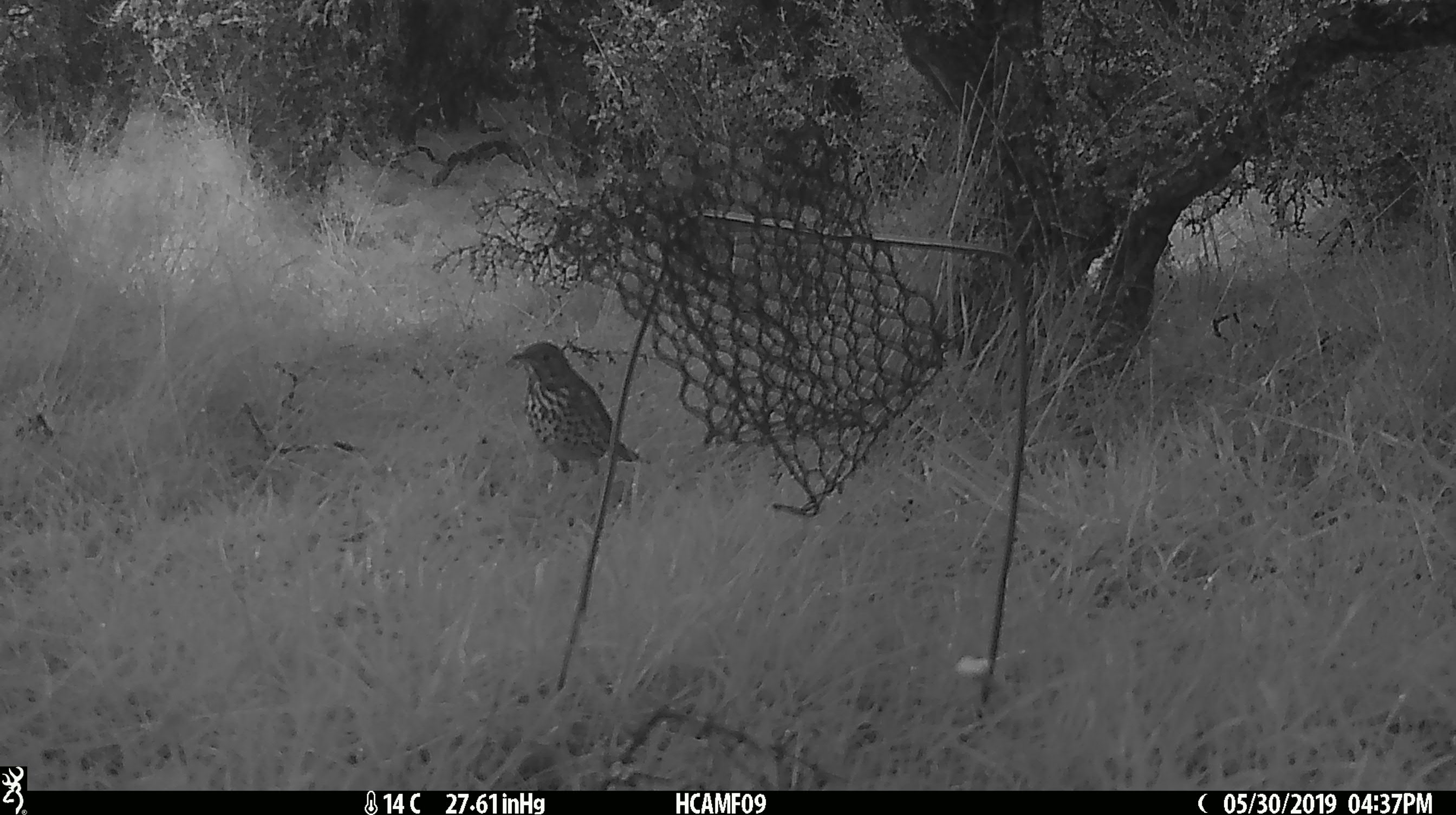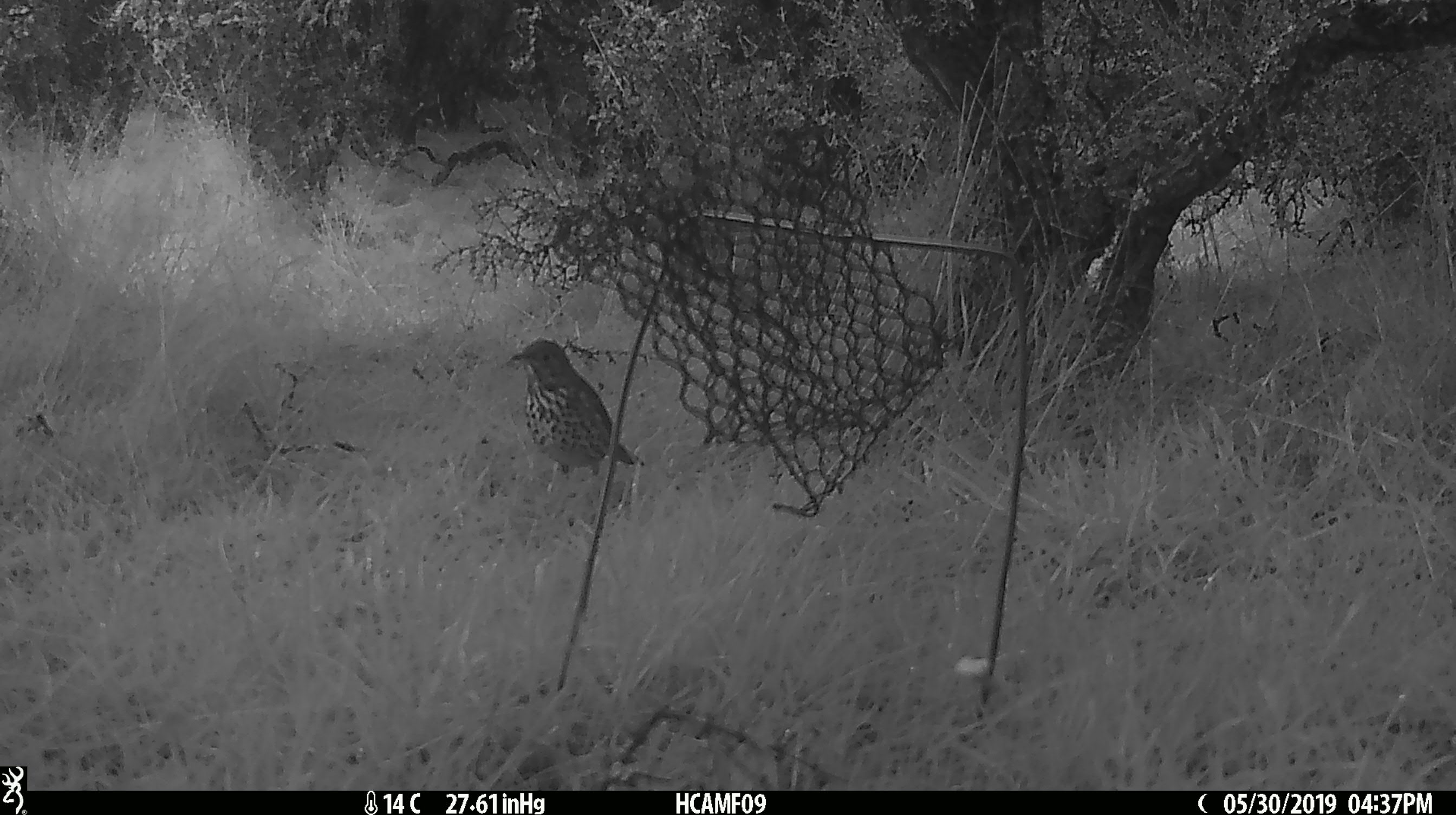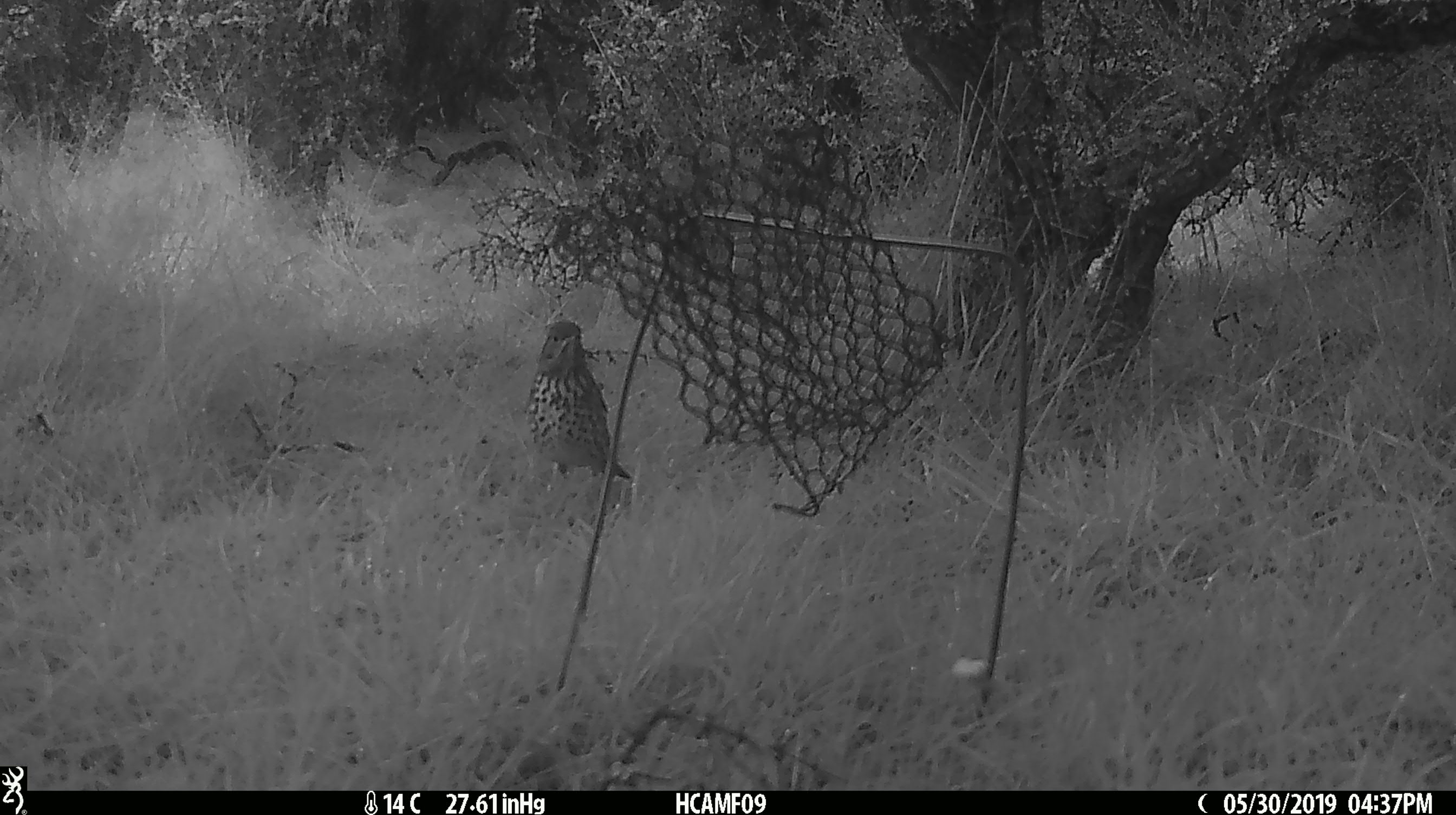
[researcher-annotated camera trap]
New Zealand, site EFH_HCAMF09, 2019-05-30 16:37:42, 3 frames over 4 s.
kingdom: Animalia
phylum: Chordata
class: Aves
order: Passeriformes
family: Turdidae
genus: Turdus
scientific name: Turdus philomelos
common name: song thrush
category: thrush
Thrush (song thrush) (Turdus philomelos).